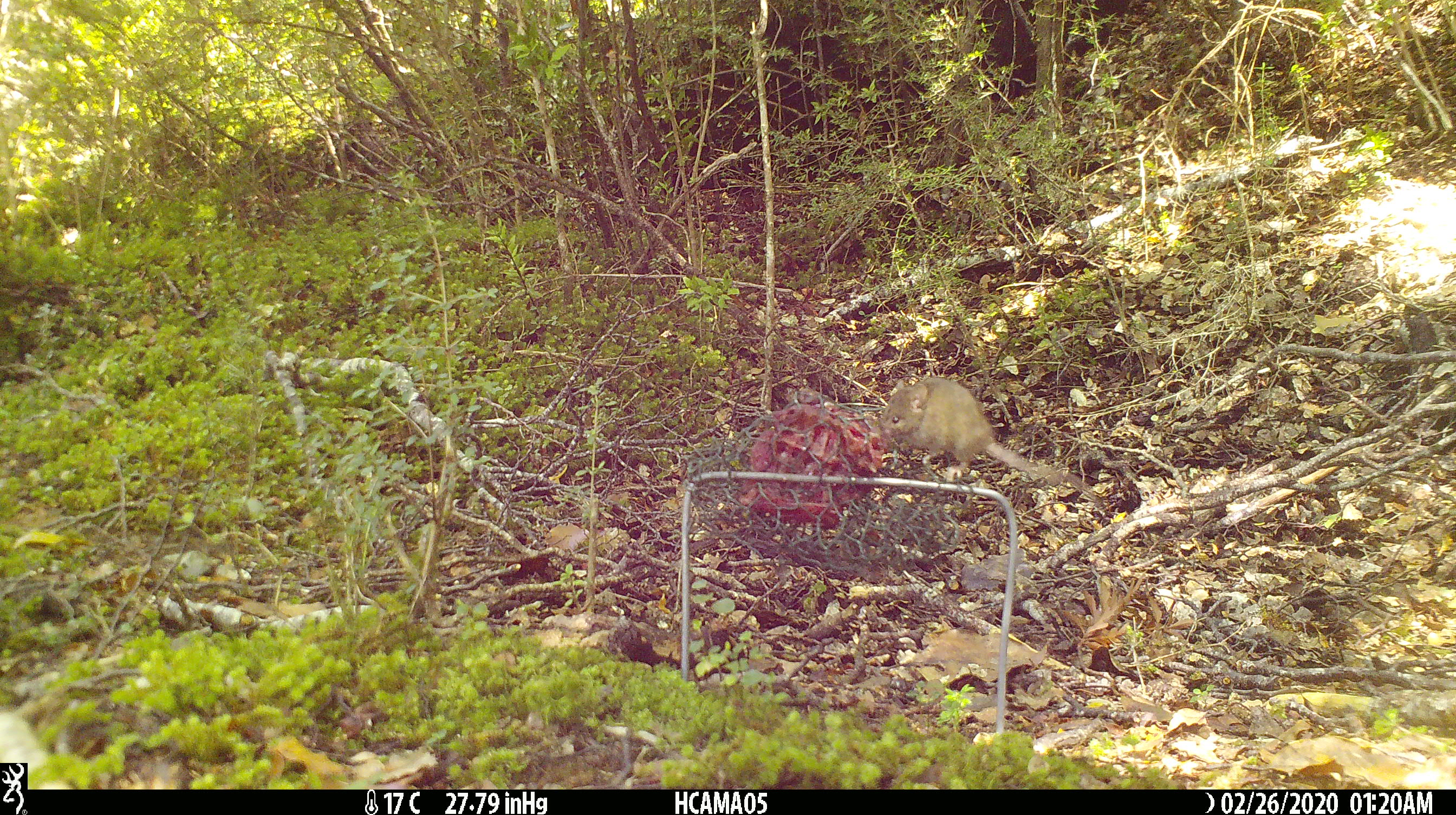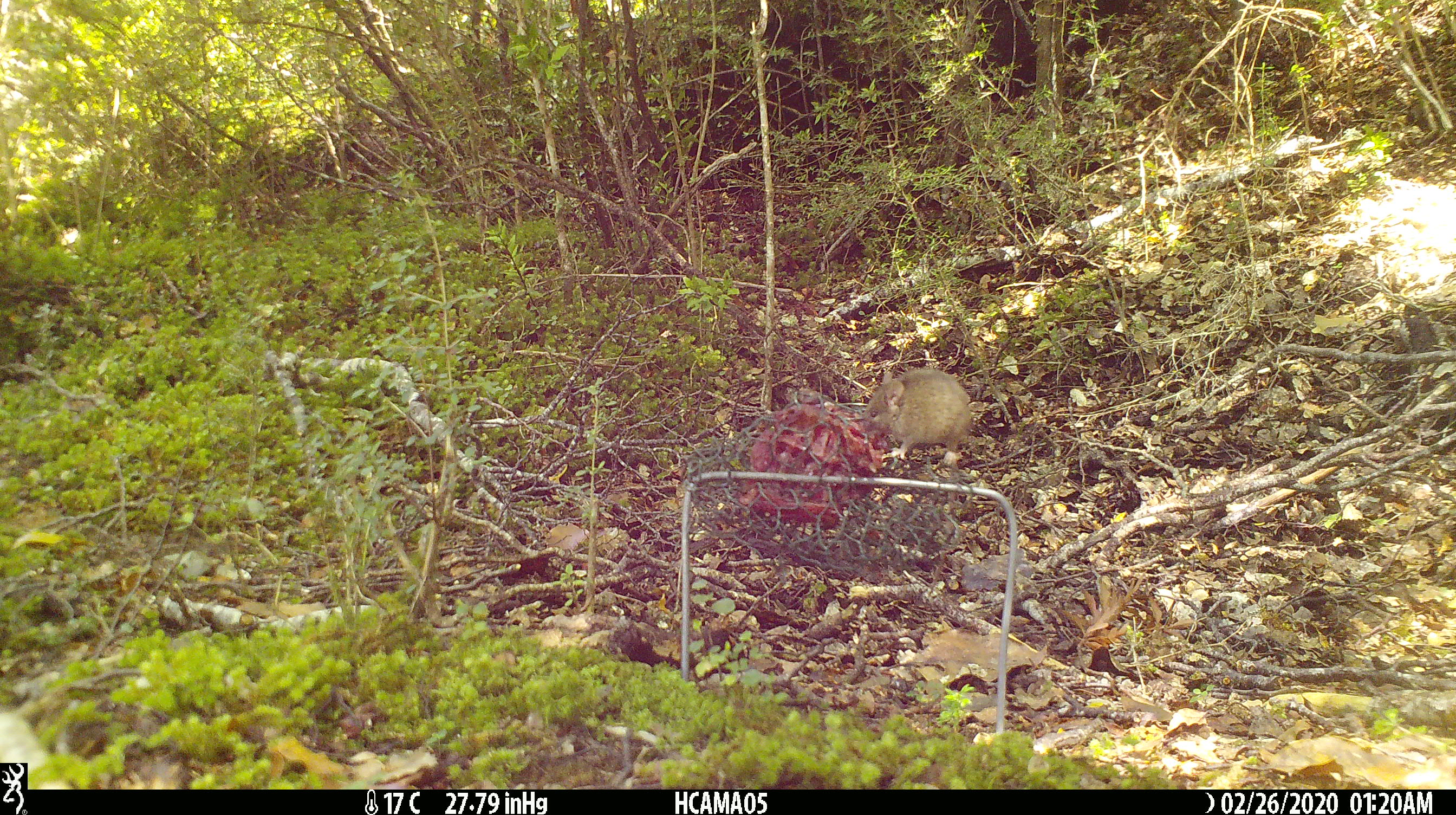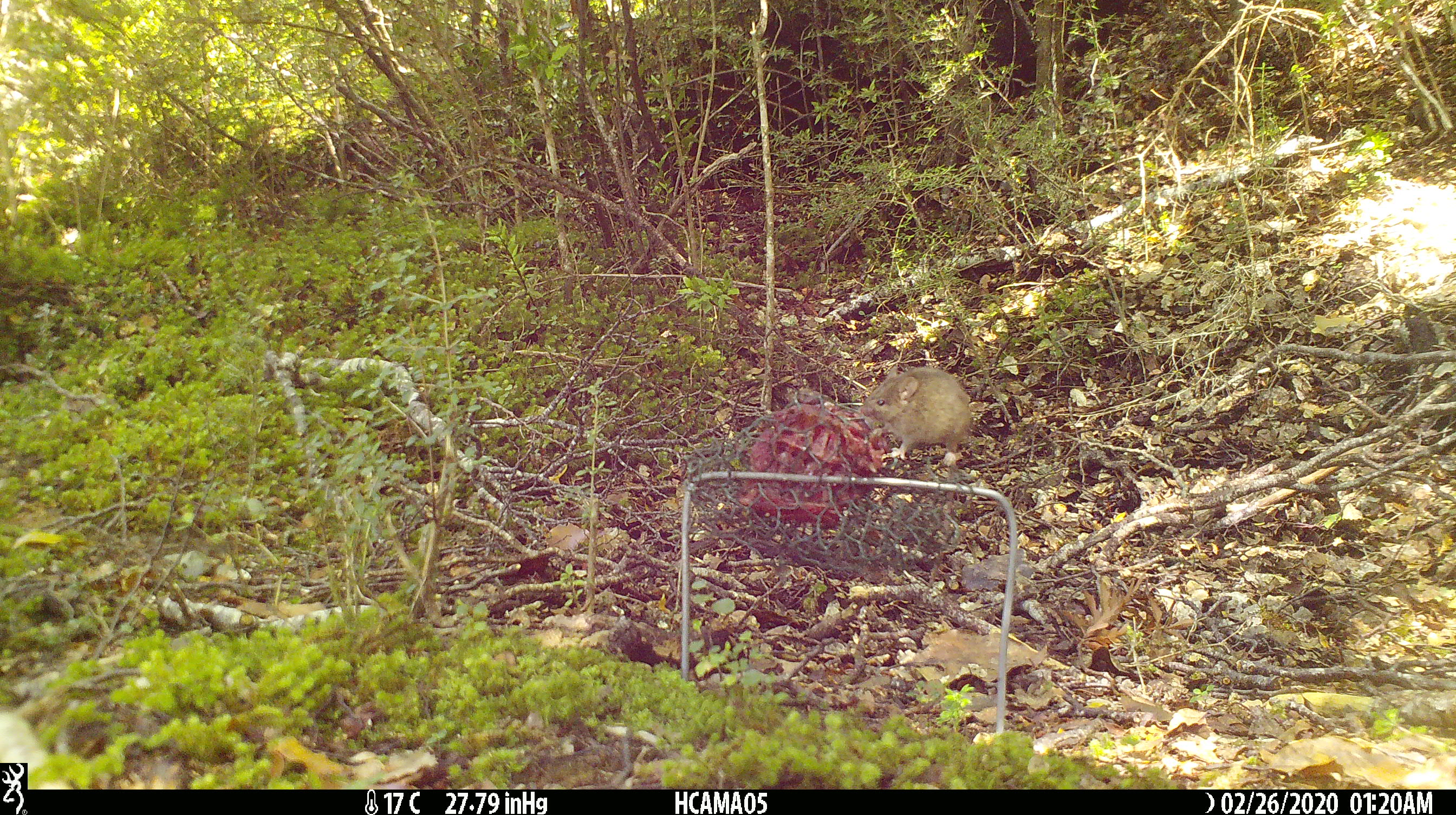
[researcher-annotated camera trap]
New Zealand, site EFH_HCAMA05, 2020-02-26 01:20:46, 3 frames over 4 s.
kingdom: Animalia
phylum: Chordata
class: Mammalia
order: Rodentia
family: Muridae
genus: Mus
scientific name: Mus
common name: mouse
Mouse (Mus).